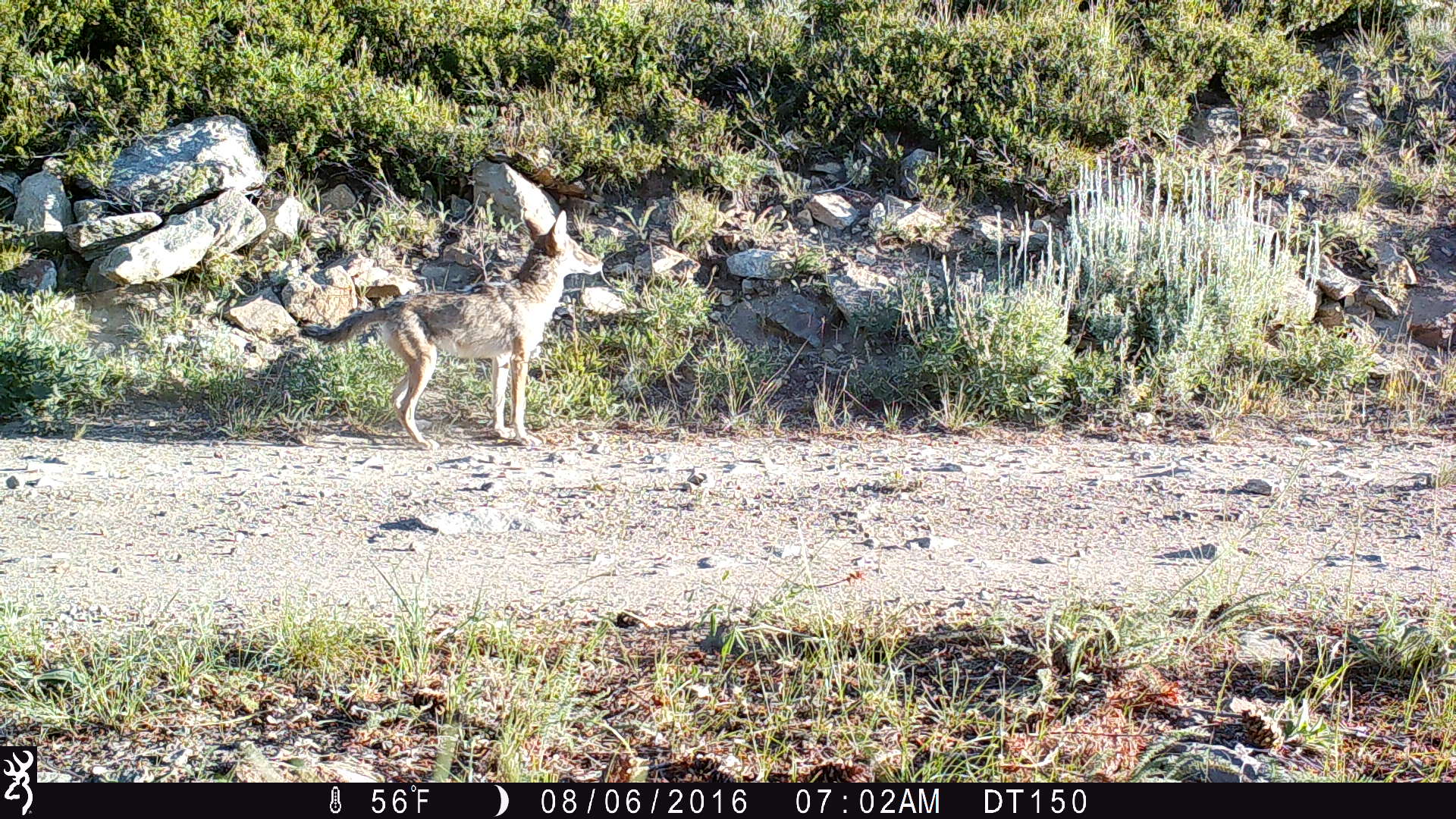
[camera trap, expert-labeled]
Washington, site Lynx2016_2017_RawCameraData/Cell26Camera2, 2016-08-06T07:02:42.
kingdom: Animalia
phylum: Chordata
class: Mammalia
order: Carnivora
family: Canidae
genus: Canis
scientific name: Canis latrans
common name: coyote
Canis latrans (coyote). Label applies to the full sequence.